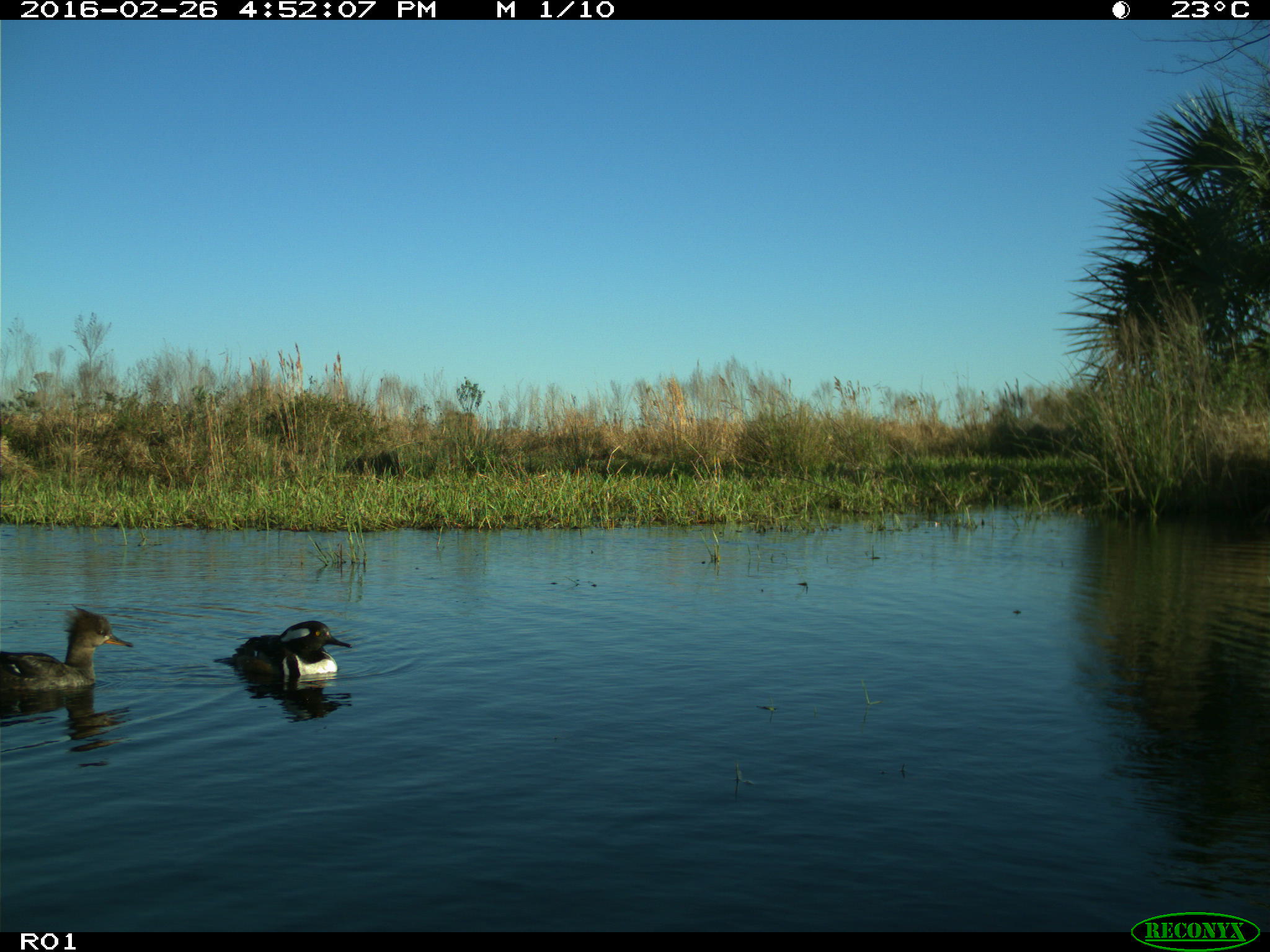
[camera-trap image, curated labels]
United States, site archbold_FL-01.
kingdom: Animalia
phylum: Chordata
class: Aves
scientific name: Aves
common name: birds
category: unidentified bird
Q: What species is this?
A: Unidentified bird (birds) (Aves).